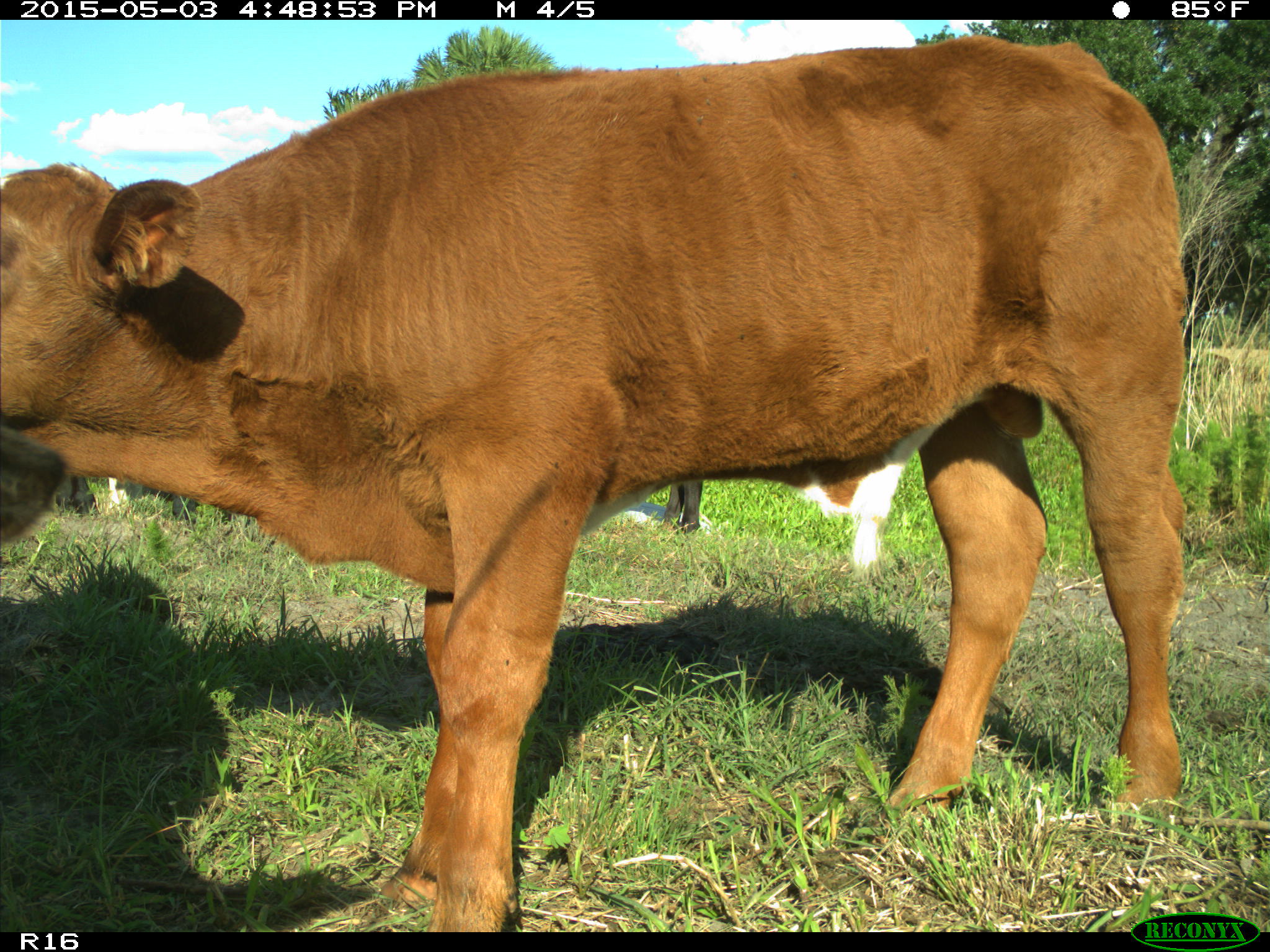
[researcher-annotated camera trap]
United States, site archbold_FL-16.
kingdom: Animalia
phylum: Chordata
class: Mammalia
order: Artiodactyla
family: Bovidae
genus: Bos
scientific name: Bos taurus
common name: domestic cow